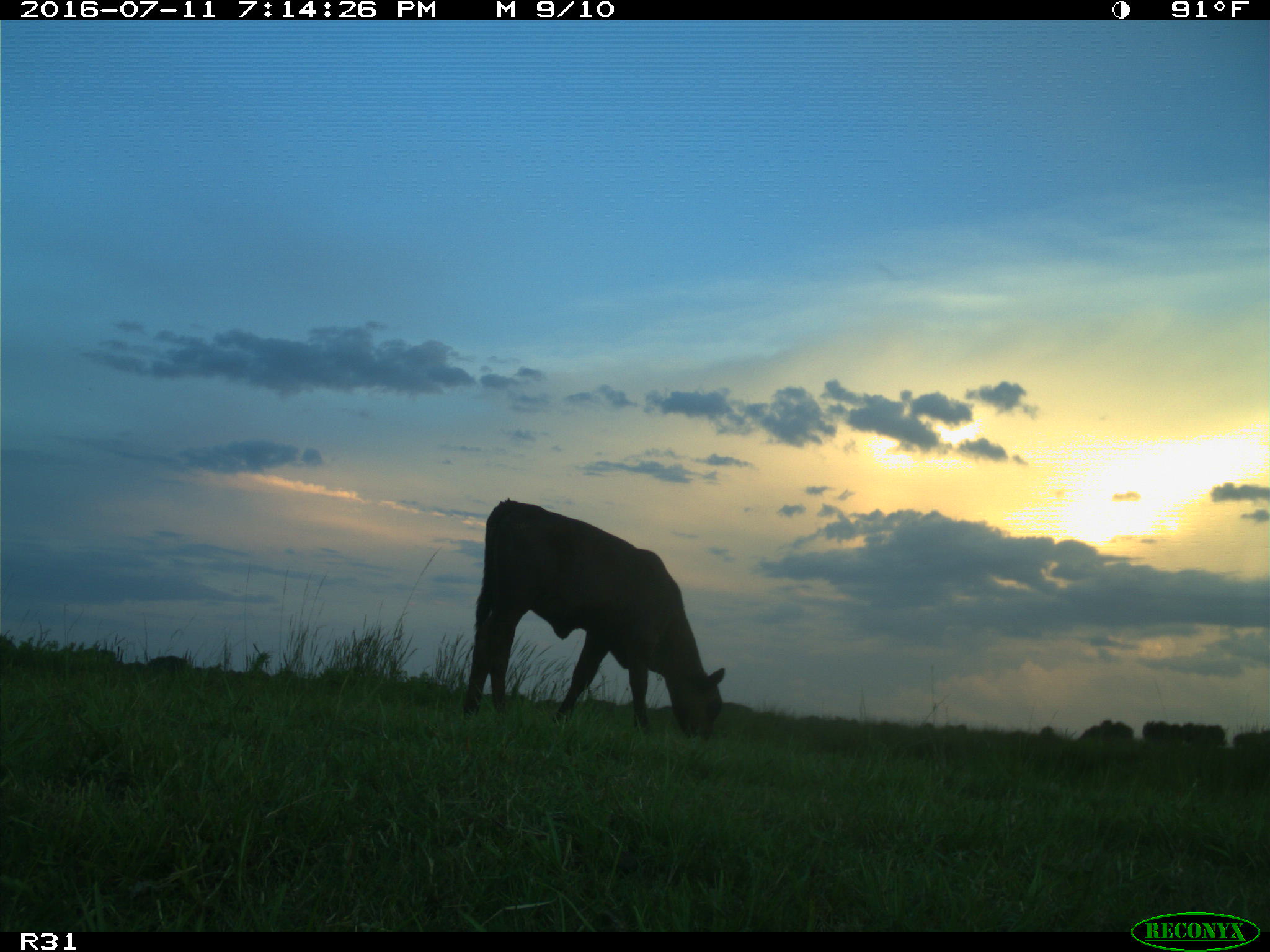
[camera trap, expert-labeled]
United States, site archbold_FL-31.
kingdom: Animalia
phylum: Chordata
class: Mammalia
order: Artiodactyla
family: Bovidae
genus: Bos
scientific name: Bos taurus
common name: domestic cow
Bos taurus (domestic cow).